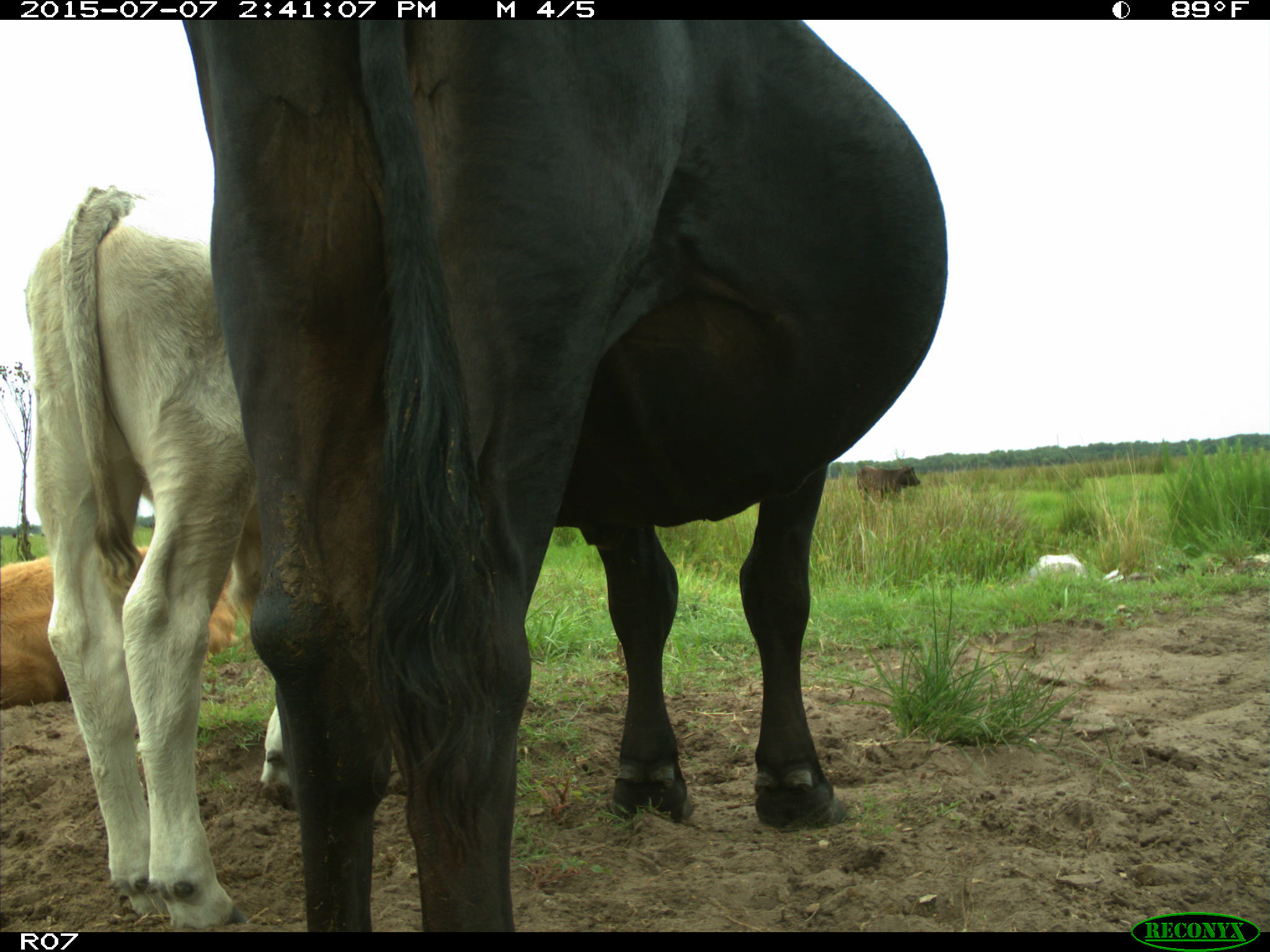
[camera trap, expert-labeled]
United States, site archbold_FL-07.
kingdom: Animalia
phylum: Chordata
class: Mammalia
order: Artiodactyla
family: Bovidae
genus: Bos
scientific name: Bos taurus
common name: domestic cow